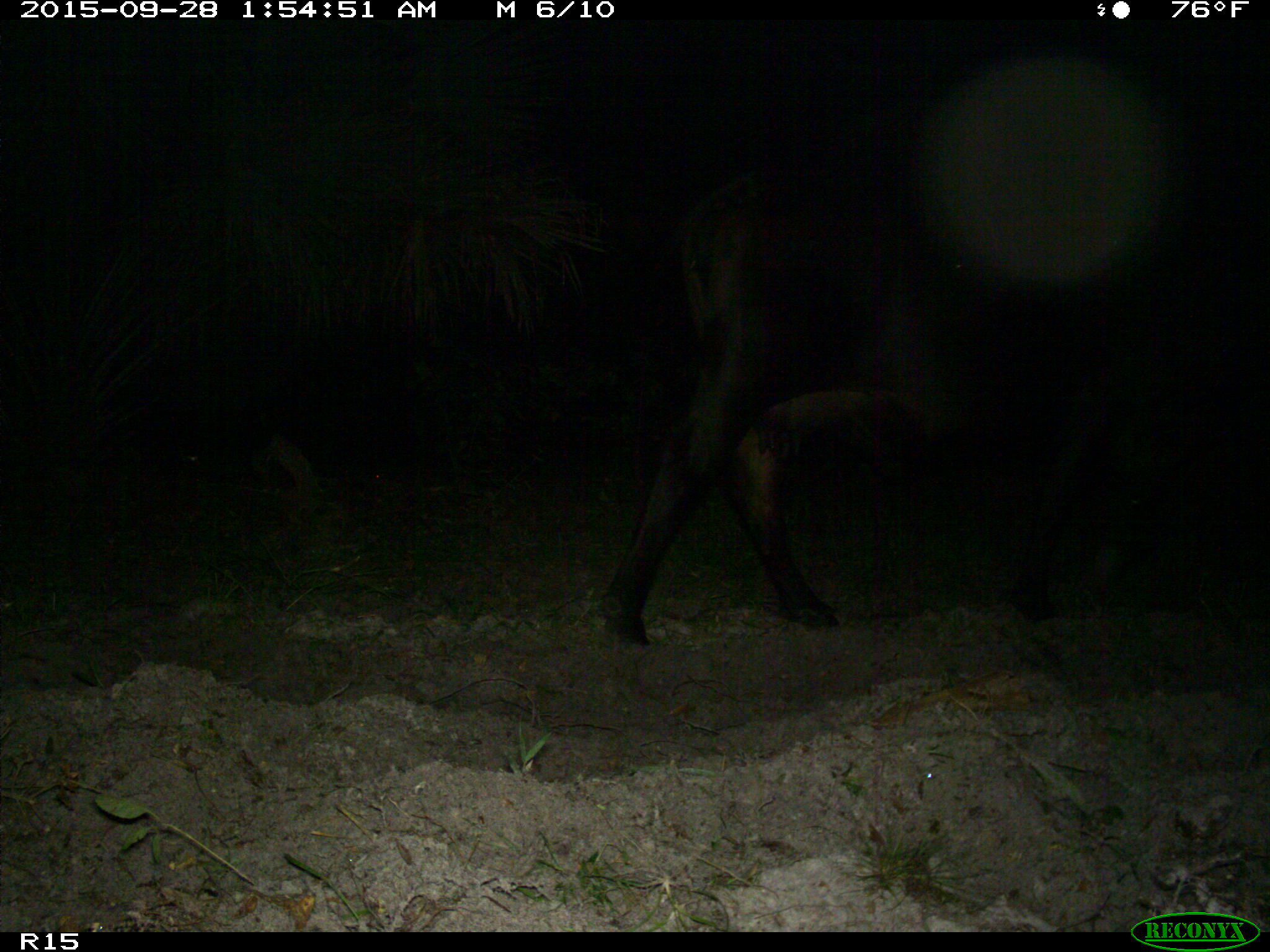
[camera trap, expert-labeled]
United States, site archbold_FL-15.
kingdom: Animalia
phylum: Chordata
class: Mammalia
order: Artiodactyla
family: Bovidae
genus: Bos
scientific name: Bos taurus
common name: domestic cow